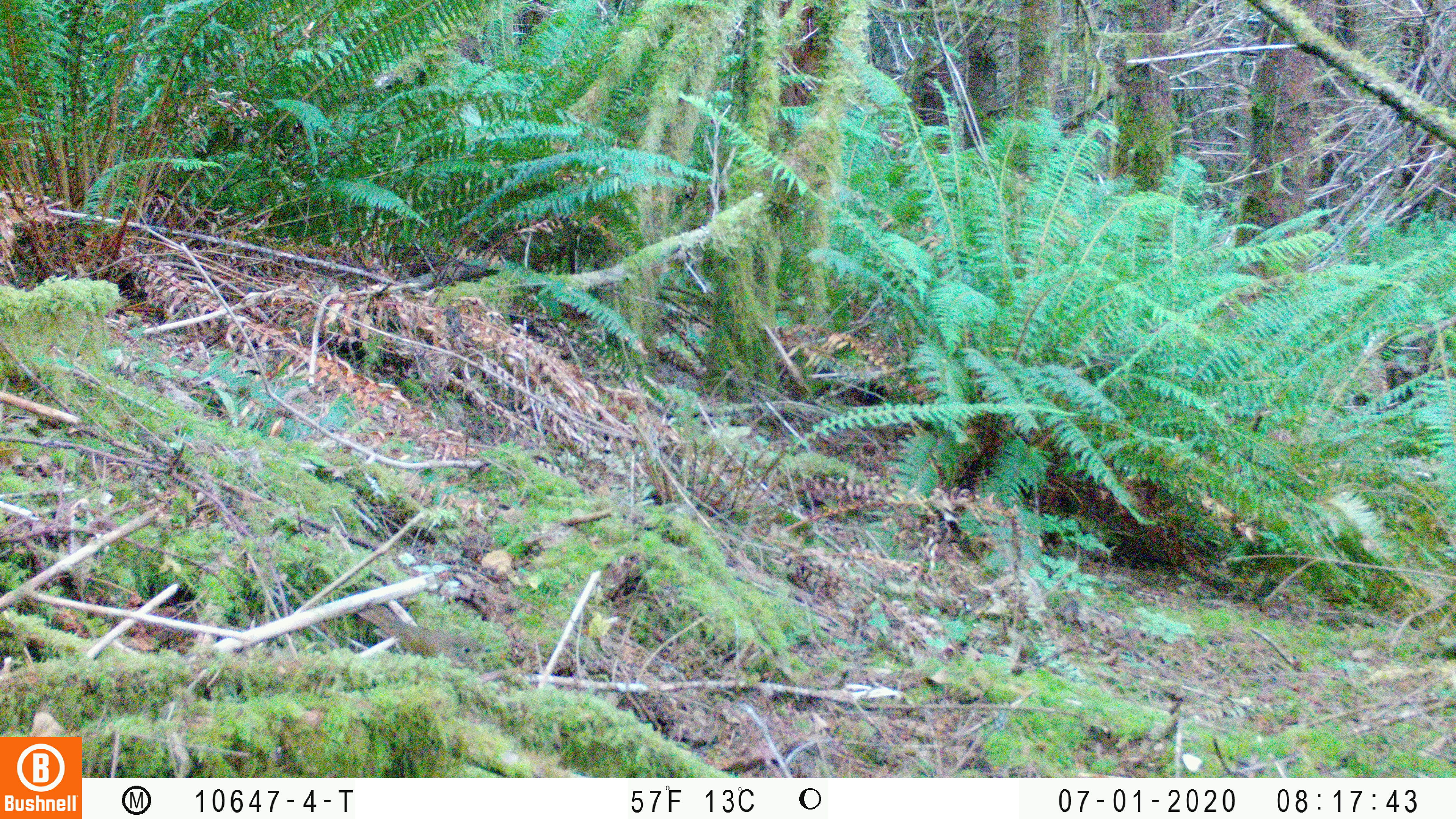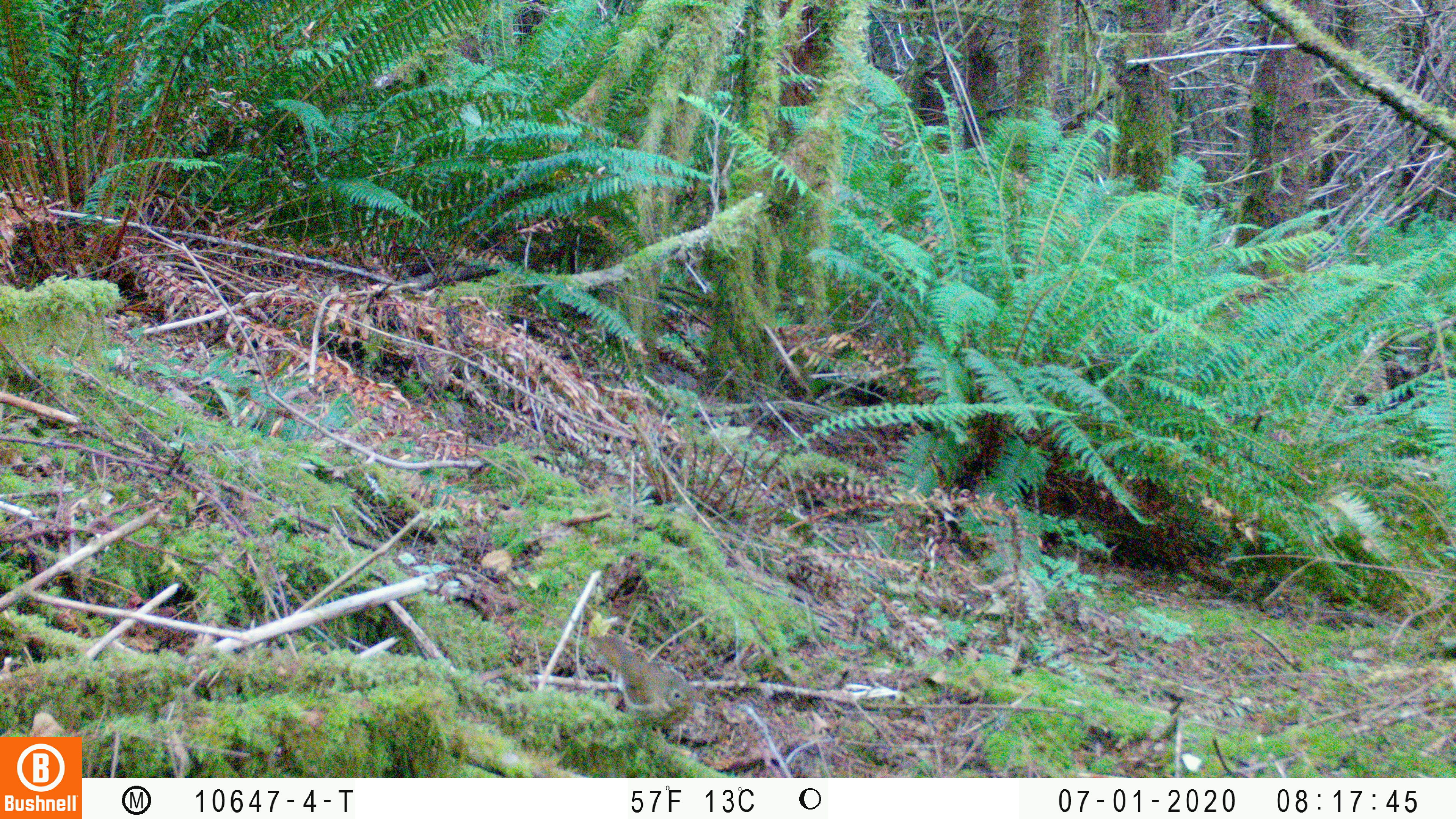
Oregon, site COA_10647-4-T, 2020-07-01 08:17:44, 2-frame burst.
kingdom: Animalia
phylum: Chordata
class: Aves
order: Passeriformes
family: Turdidae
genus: Catharus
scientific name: Catharus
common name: brown thrushes and nightingale-thrushes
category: catharus species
Catharus species (brown thrushes and nightingale-thrushes) (Catharus).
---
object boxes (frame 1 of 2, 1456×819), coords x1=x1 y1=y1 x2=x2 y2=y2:
catharus species: x1=350 y1=598 x2=500 y2=670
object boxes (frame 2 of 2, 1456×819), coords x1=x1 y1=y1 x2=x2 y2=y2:
catharus species: x1=577 y1=622 x2=712 y2=742